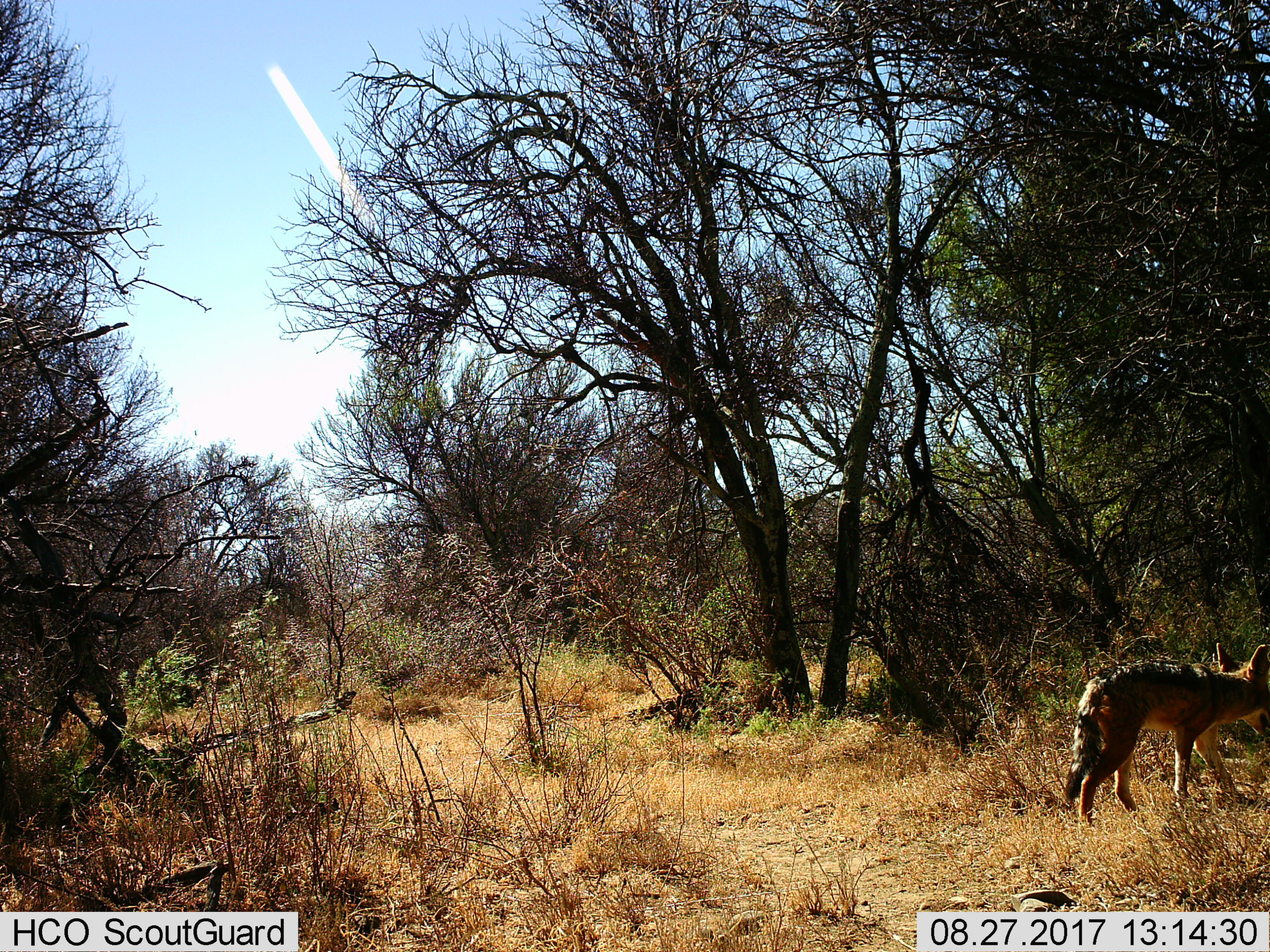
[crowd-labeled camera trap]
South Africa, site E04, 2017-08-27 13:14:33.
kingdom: Animalia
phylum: Chordata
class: Mammalia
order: Carnivora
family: Canidae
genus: Lupulella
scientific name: Lupulella mesomelas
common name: black-backed jackal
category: jackalblackbacked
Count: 1.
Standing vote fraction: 33%.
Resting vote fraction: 0%.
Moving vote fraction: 67%.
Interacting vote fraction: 0%.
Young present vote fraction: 0%.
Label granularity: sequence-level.